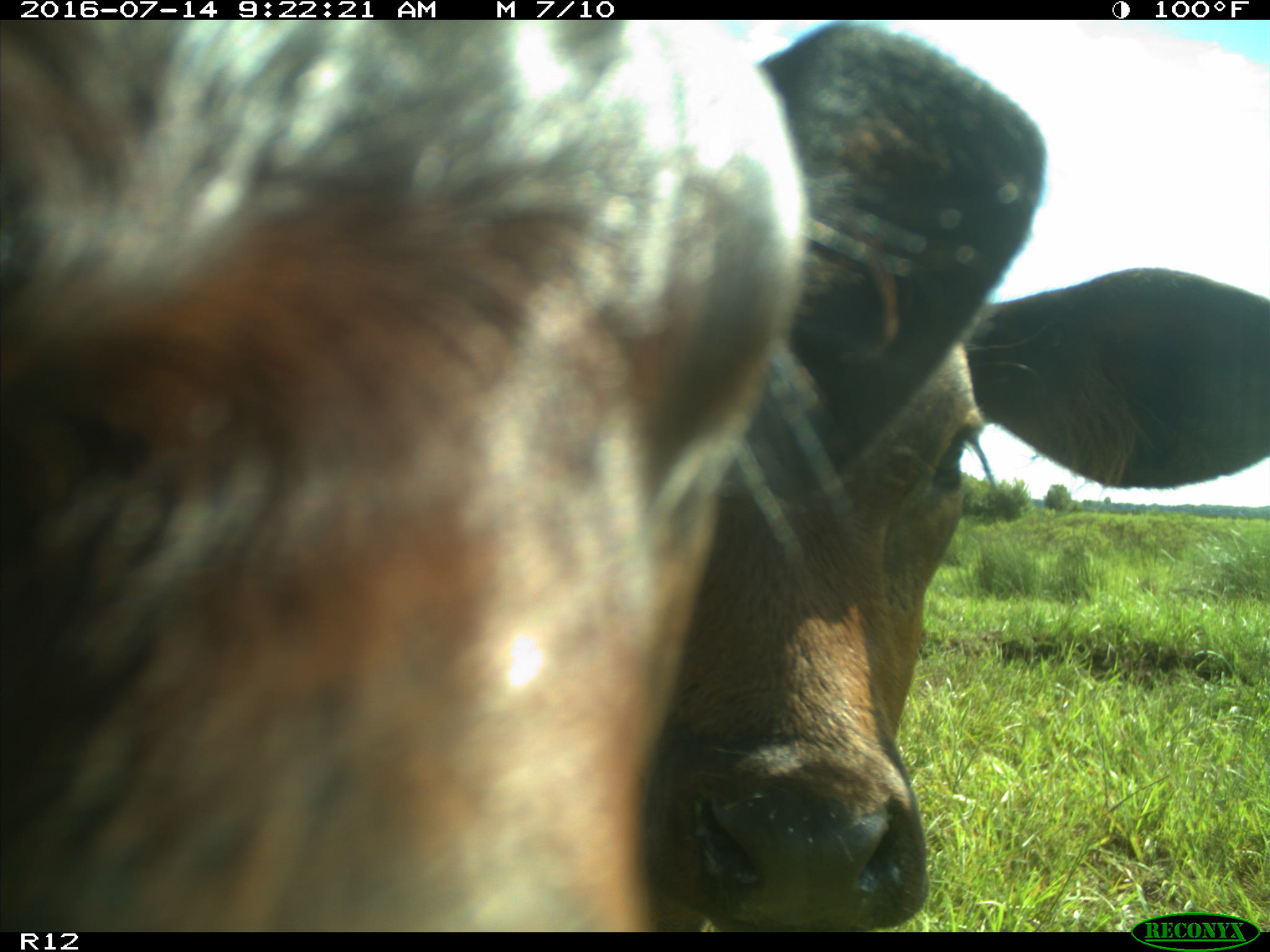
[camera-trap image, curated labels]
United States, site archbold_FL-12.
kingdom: Animalia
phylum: Chordata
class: Mammalia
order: Artiodactyla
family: Bovidae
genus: Bos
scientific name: Bos taurus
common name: domestic cow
Bos taurus (domestic cow).